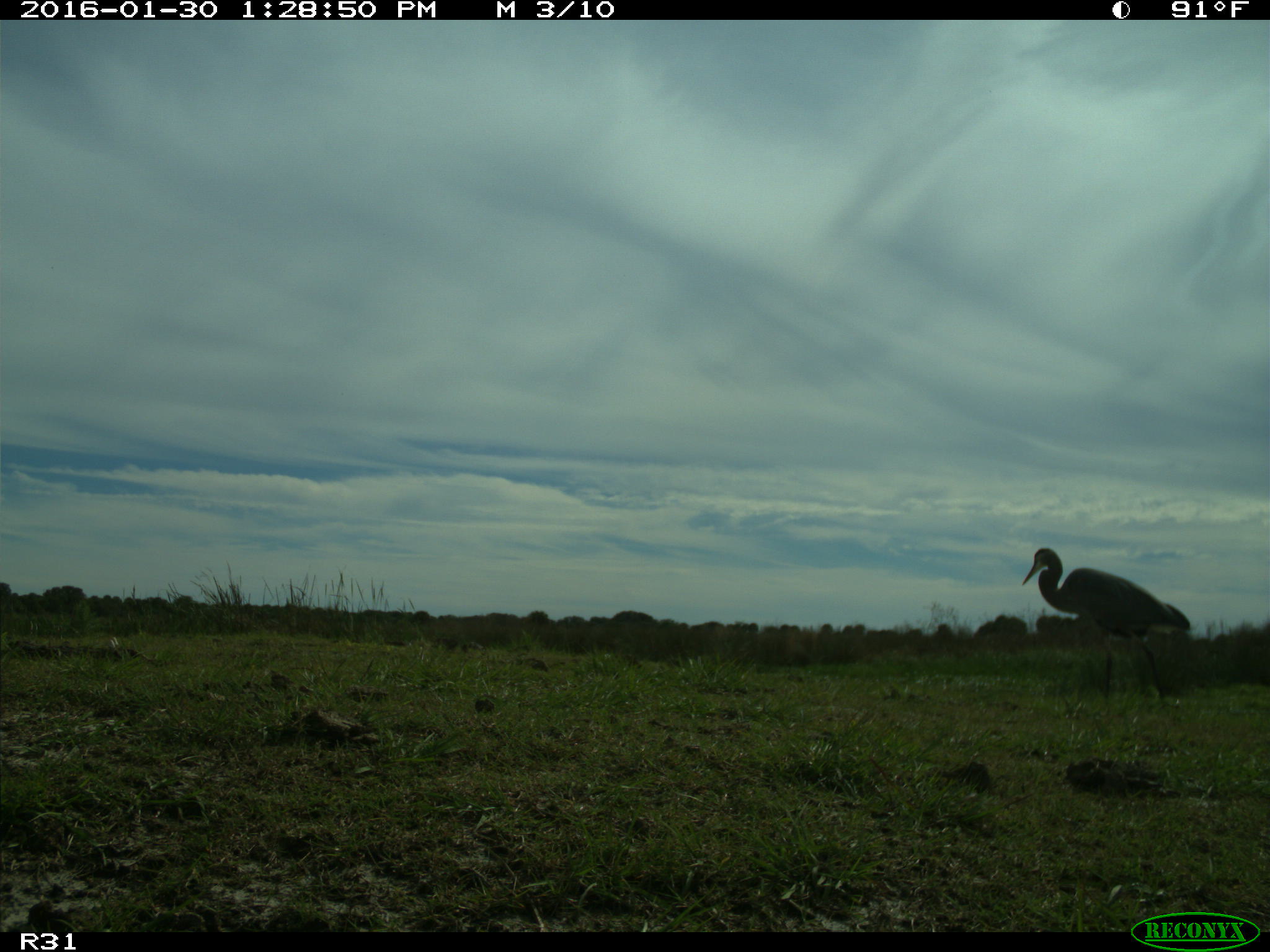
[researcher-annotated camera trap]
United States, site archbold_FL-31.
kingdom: Animalia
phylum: Chordata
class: Aves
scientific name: Aves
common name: birds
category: unidentified bird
Unidentified bird (birds) (Aves).